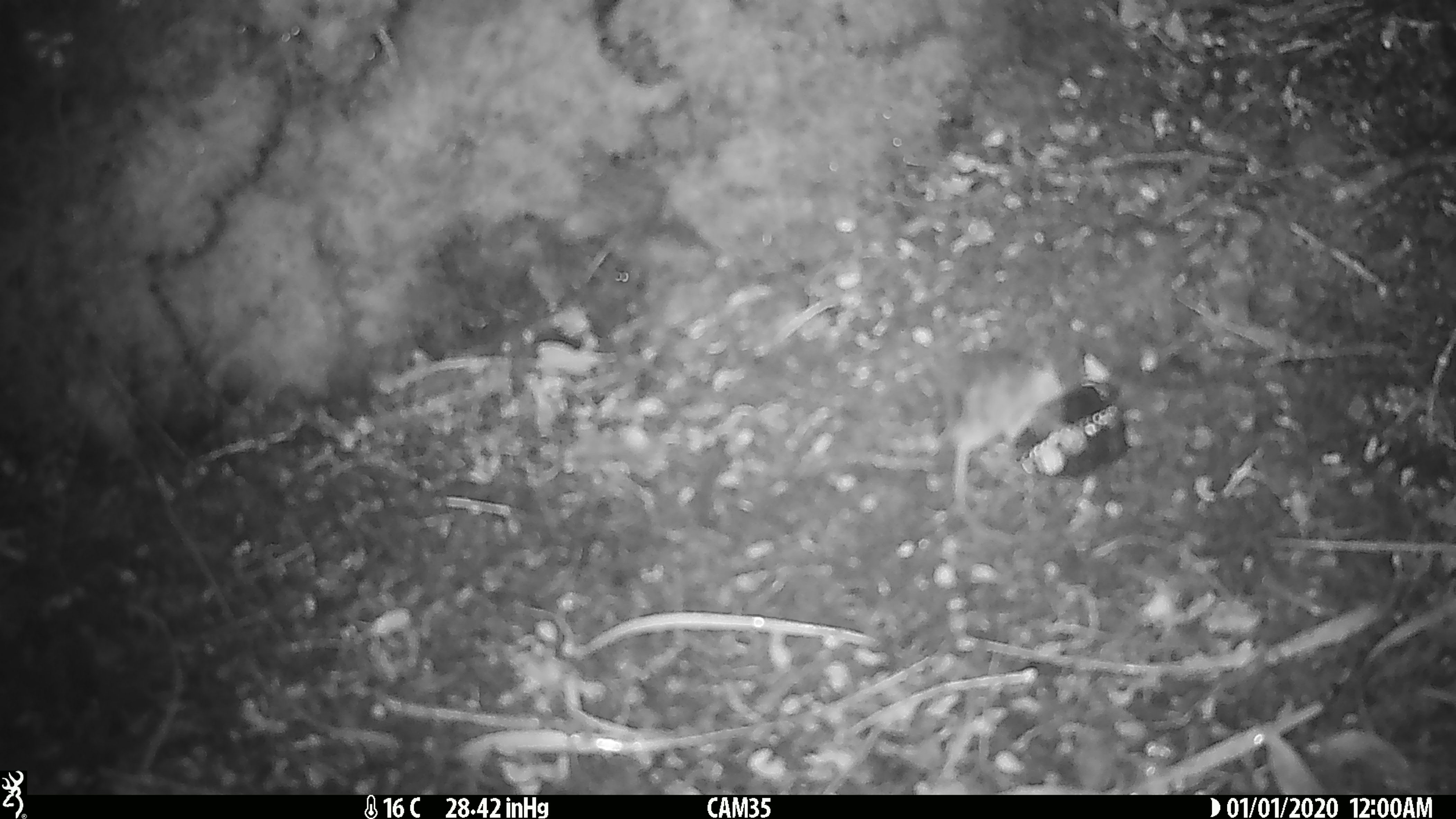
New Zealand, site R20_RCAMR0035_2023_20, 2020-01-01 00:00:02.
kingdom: Animalia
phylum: Chordata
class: Mammalia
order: Rodentia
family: Muridae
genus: Mus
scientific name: Mus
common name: mouse